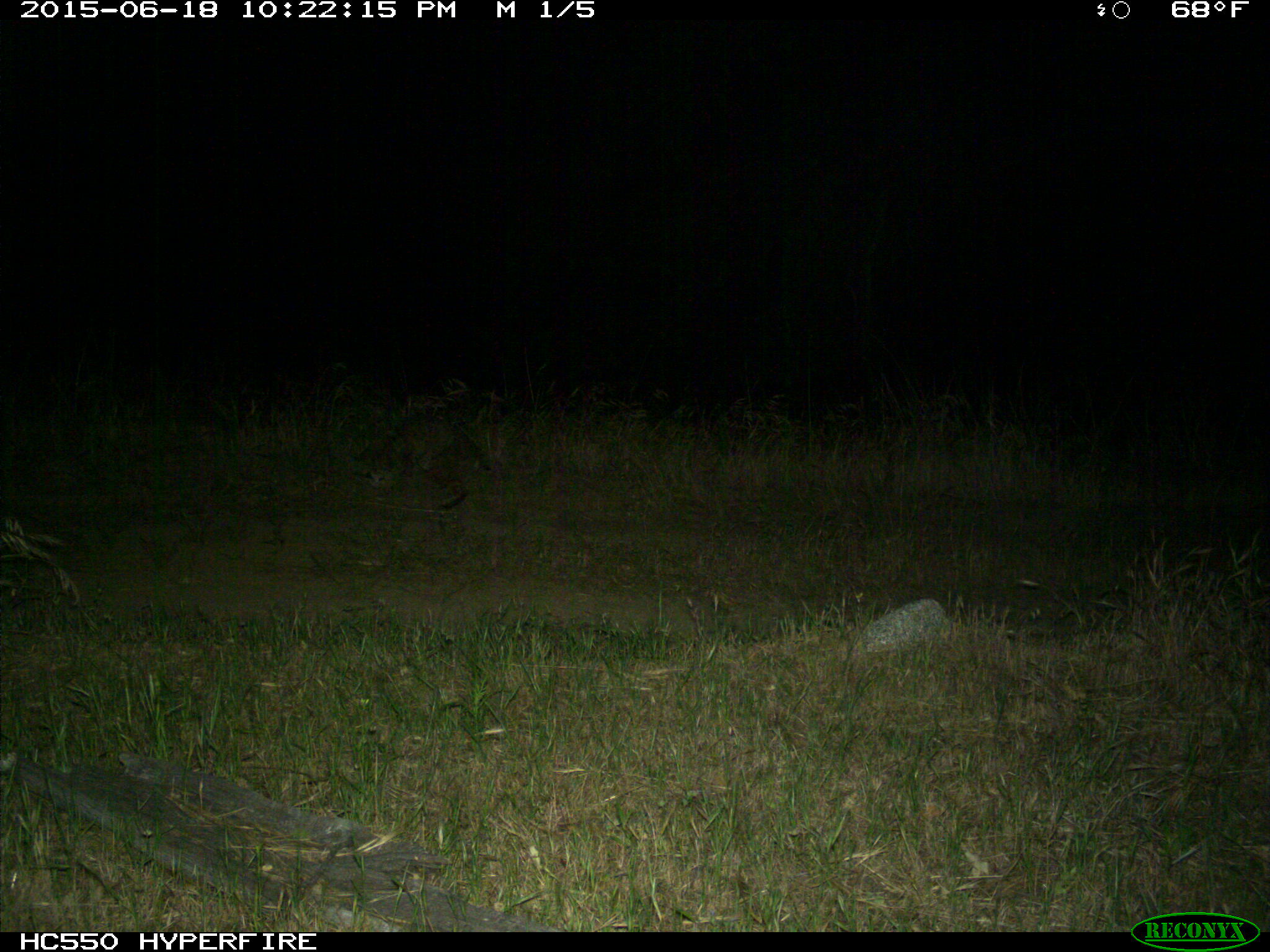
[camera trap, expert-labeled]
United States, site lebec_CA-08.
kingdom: Animalia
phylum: Chordata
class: Mammalia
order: Carnivora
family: Felidae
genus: Lynx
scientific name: Lynx rufus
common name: bobcat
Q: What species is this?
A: Lynx rufus (bobcat).